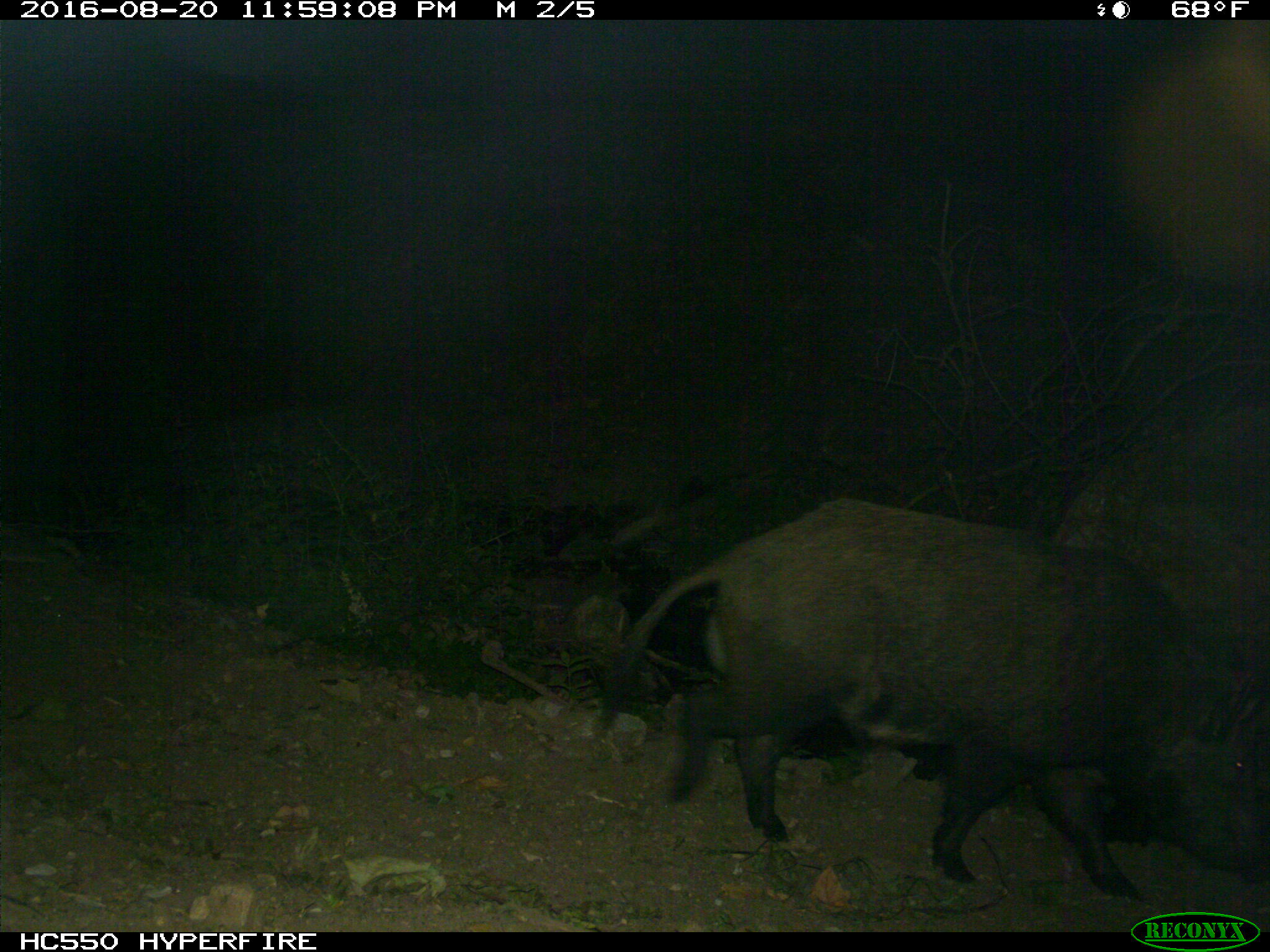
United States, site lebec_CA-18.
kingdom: Animalia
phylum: Chordata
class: Mammalia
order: Artiodactyla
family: Suidae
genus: Sus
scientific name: Sus scrofa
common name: wild boar